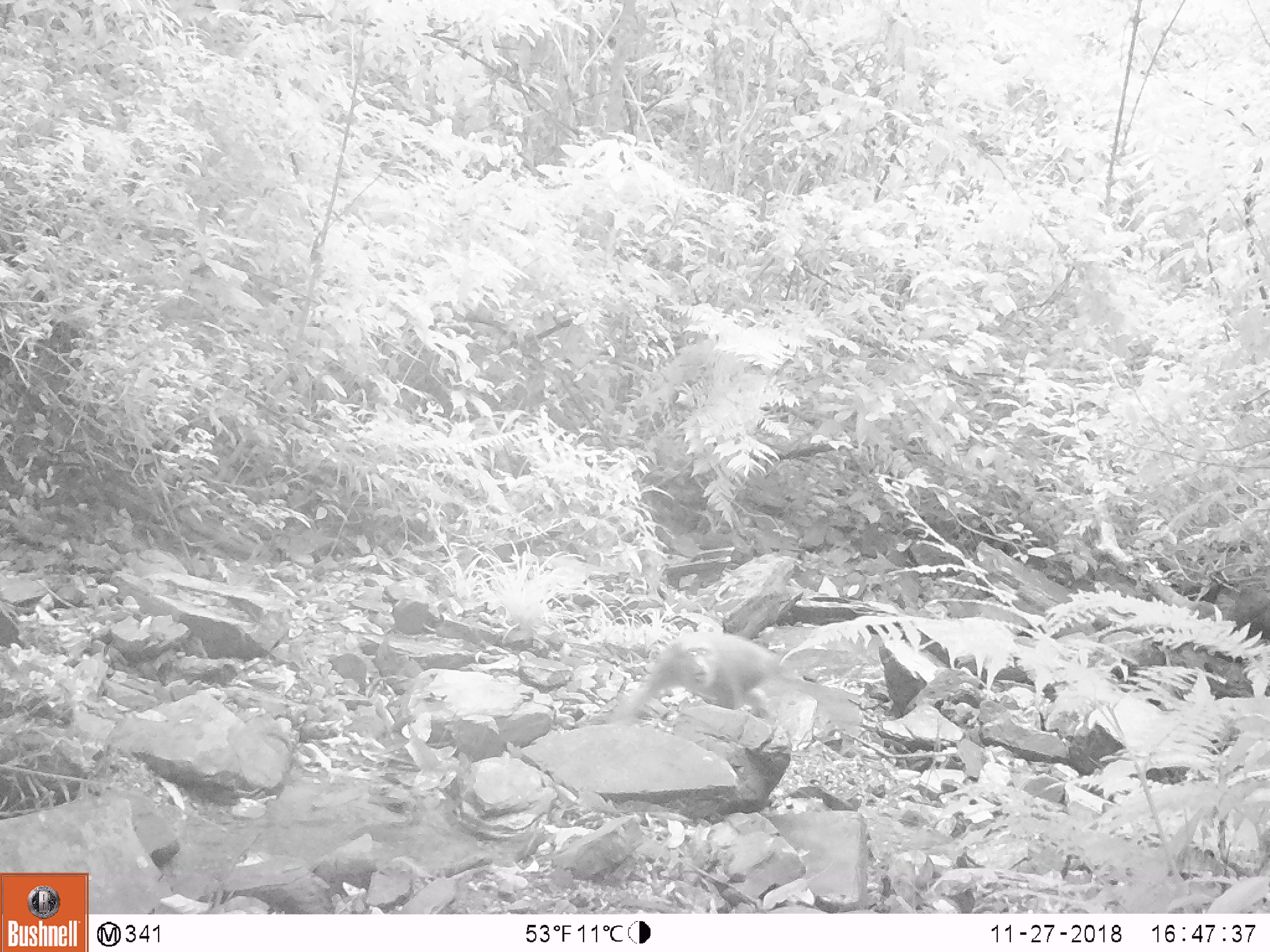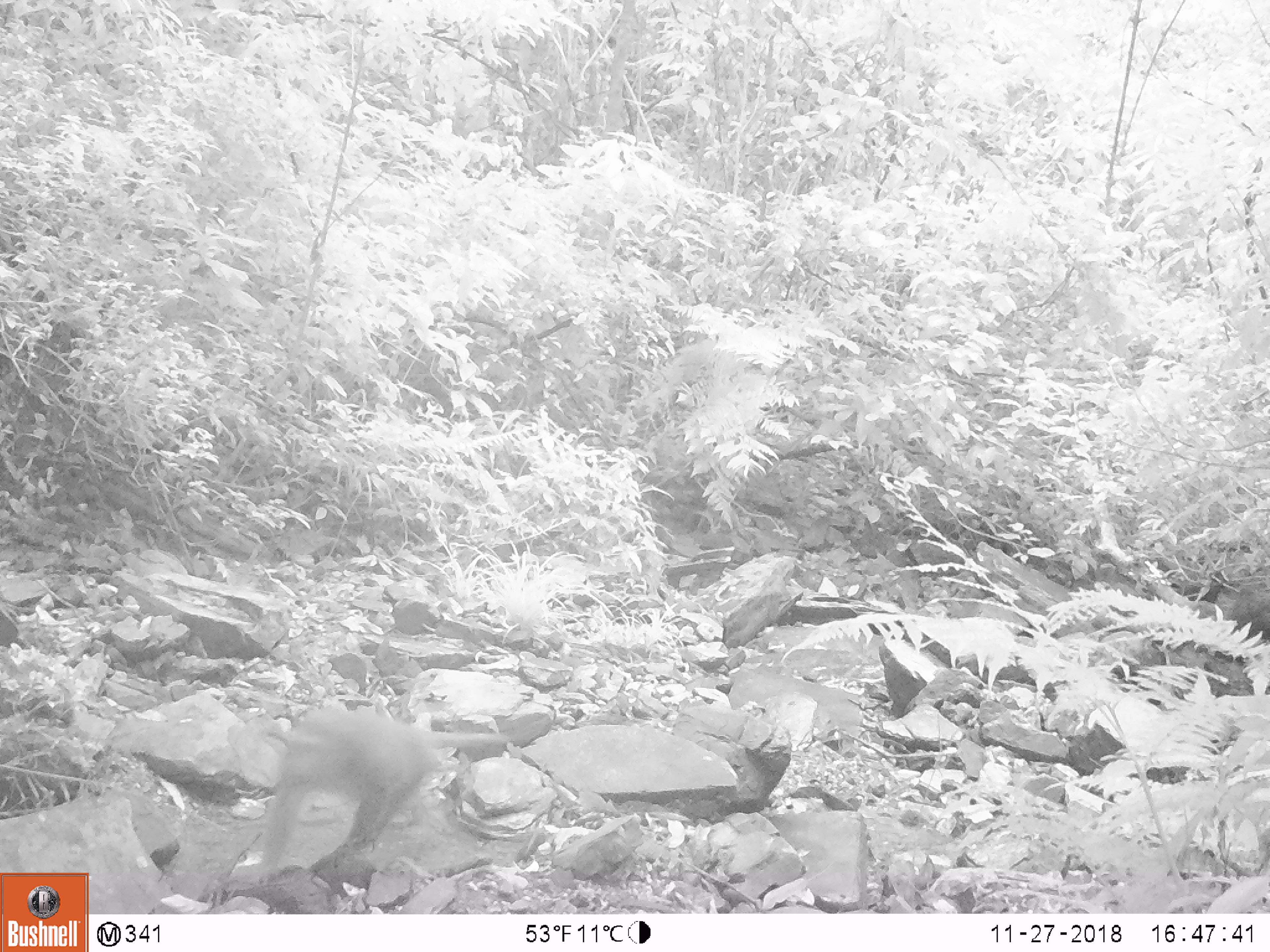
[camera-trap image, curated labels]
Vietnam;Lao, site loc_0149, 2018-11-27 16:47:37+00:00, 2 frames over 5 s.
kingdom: Animalia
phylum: Chordata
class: Mammalia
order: Primates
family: Cercopithecidae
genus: Macaca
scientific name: Macaca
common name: macaques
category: assam or rhesus macaque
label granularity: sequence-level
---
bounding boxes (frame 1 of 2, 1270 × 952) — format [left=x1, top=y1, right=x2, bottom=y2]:
assam or rhesus macaque: [left=606, top=630, right=796, bottom=722]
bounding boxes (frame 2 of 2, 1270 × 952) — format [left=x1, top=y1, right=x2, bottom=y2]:
assam or rhesus macaque: [left=226, top=704, right=502, bottom=883]